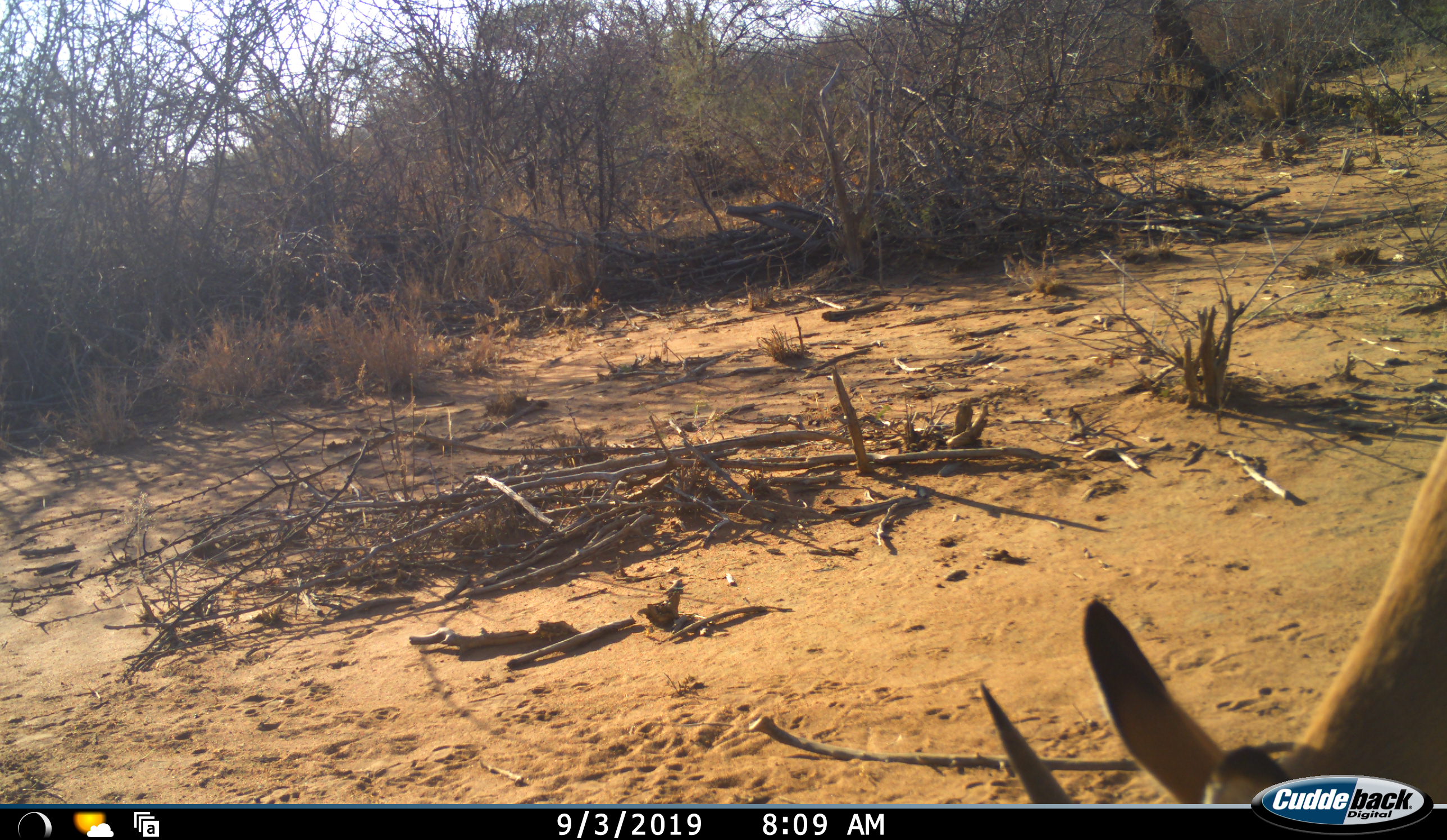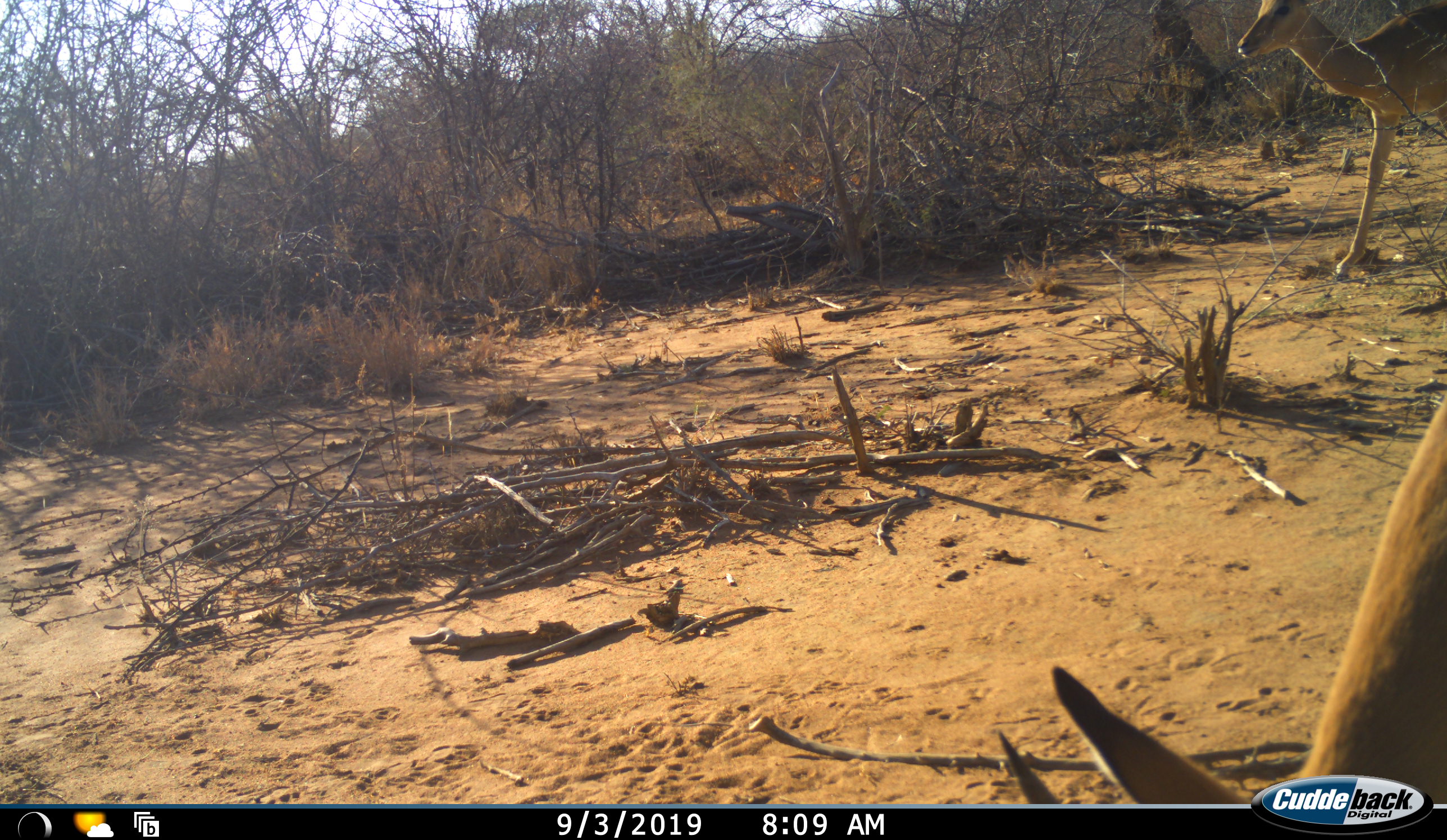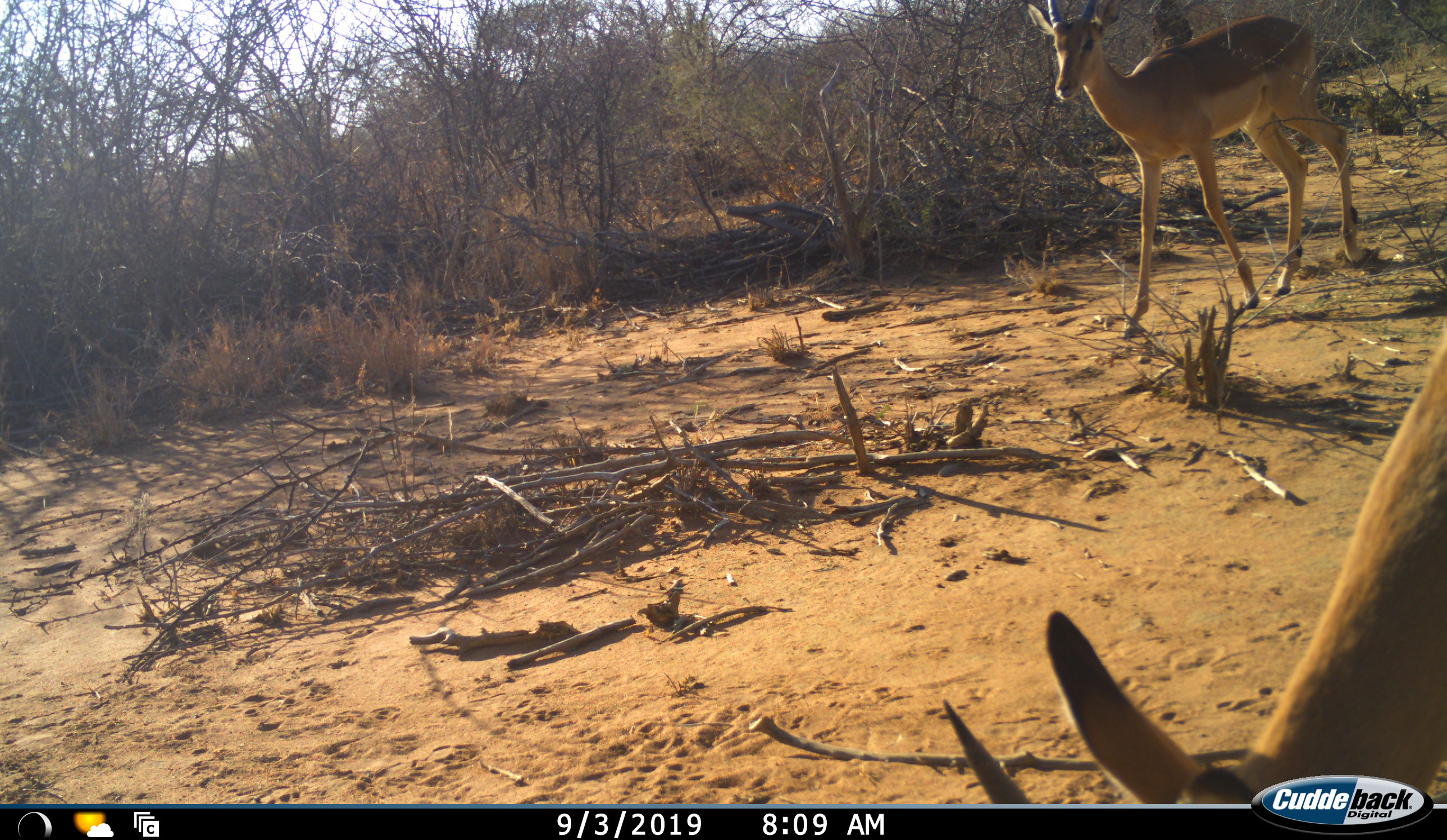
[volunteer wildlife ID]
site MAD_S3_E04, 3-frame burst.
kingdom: Animalia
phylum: Chordata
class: Mammalia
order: Artiodactyla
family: Bovidae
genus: Aepyceros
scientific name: Aepyceros melampus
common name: impala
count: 2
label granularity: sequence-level